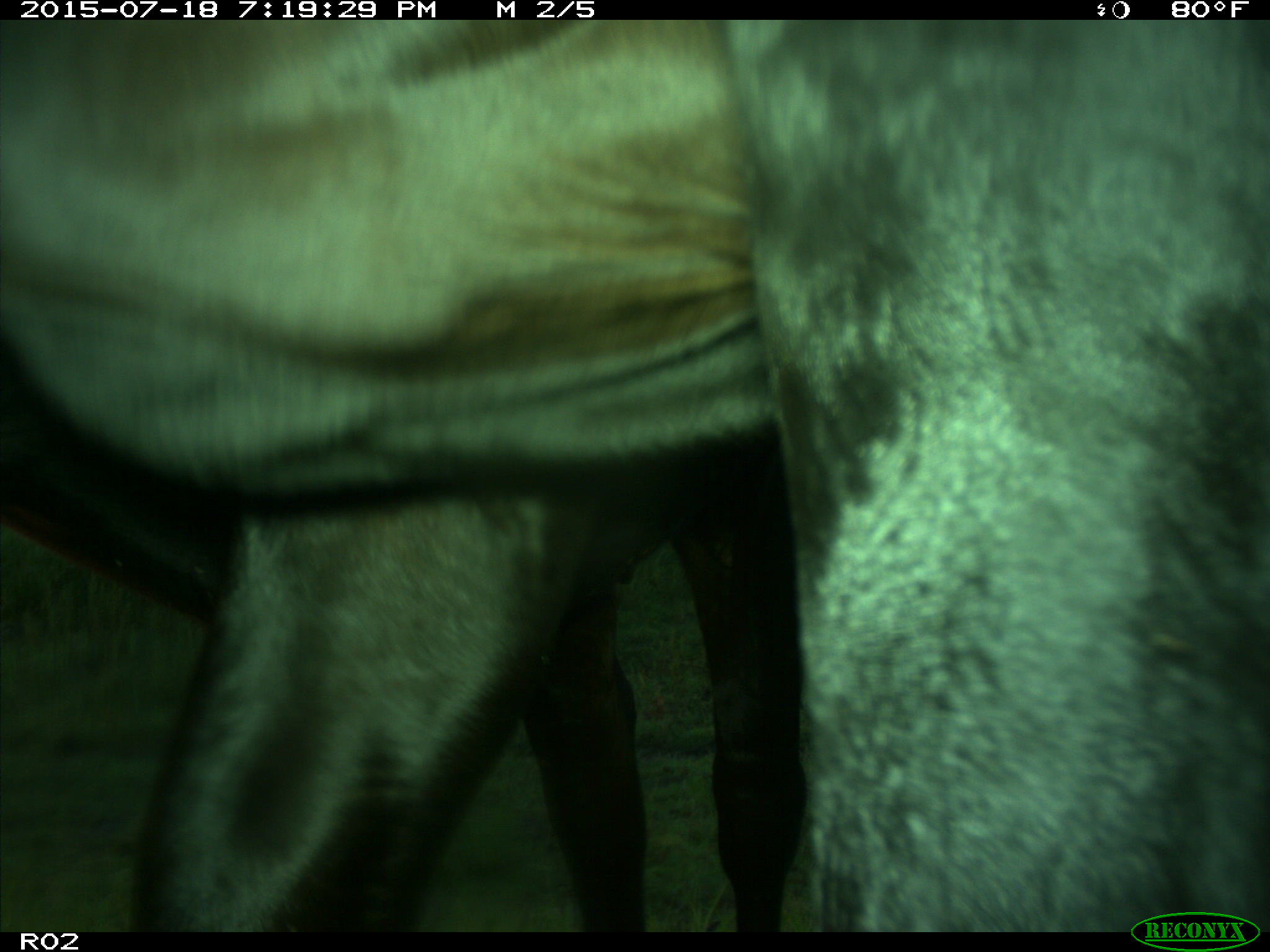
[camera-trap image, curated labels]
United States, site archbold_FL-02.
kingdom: Animalia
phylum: Chordata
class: Mammalia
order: Artiodactyla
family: Bovidae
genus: Bos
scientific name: Bos taurus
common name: domestic cow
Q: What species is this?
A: Bos taurus (domestic cow).